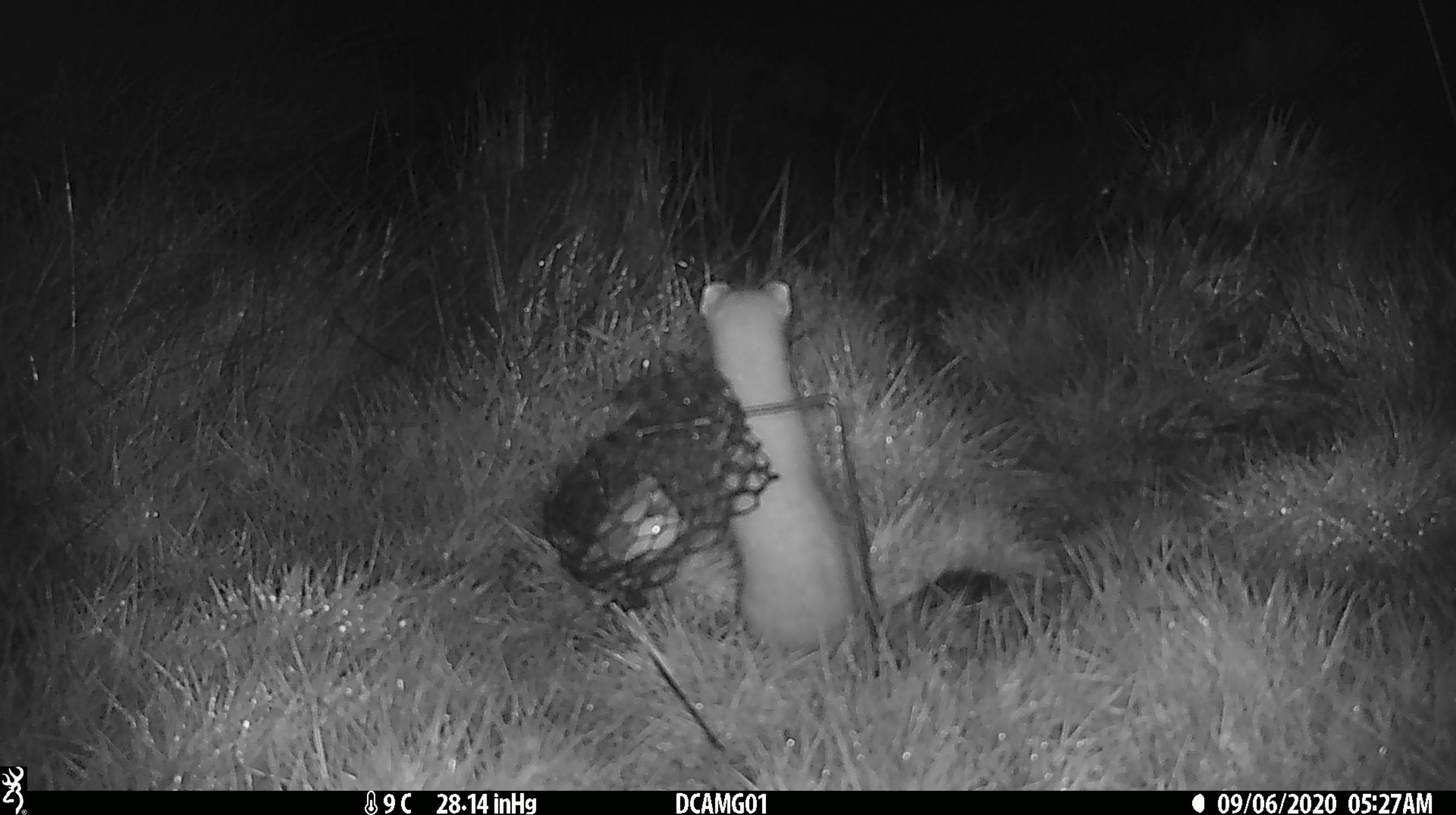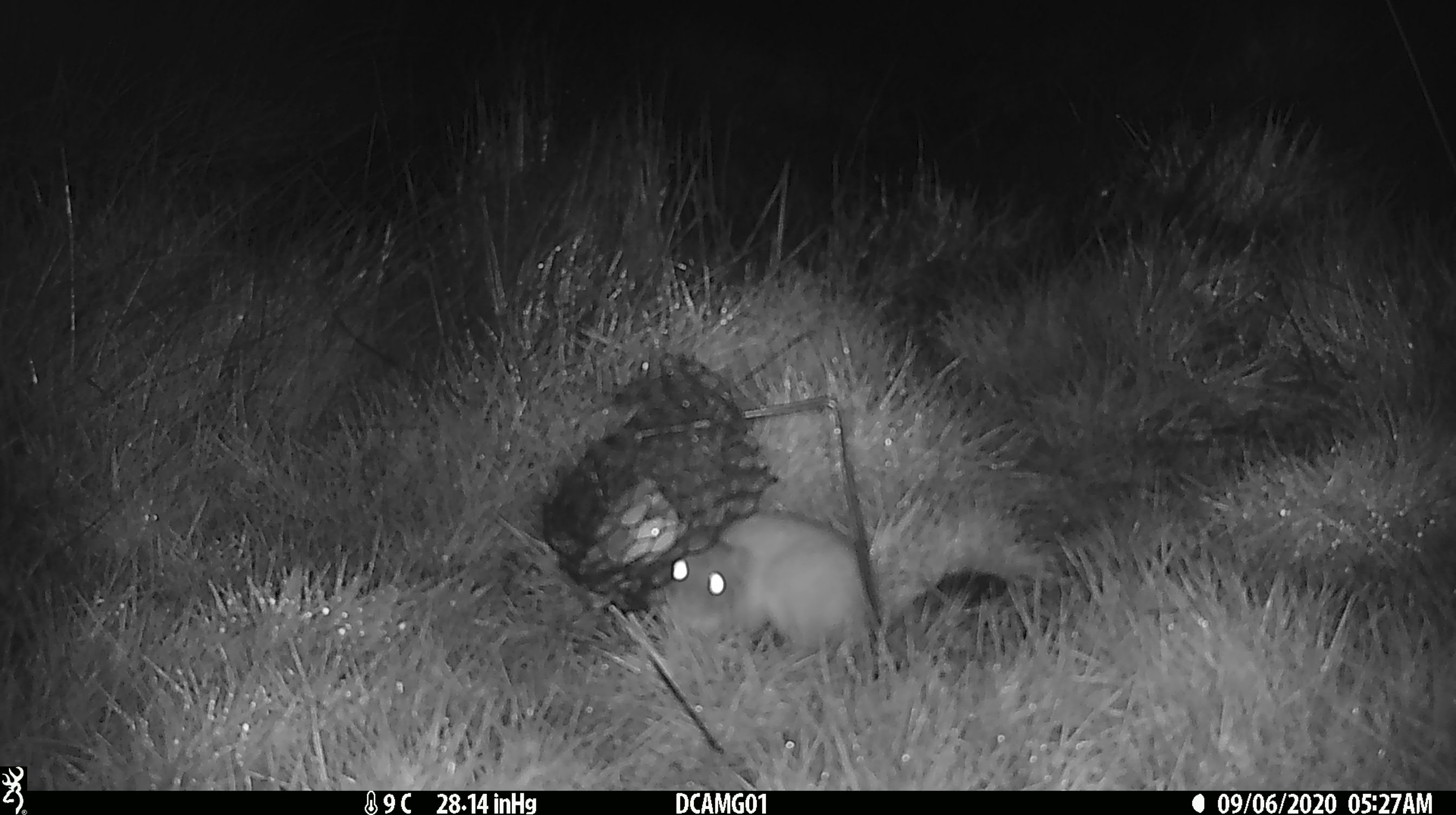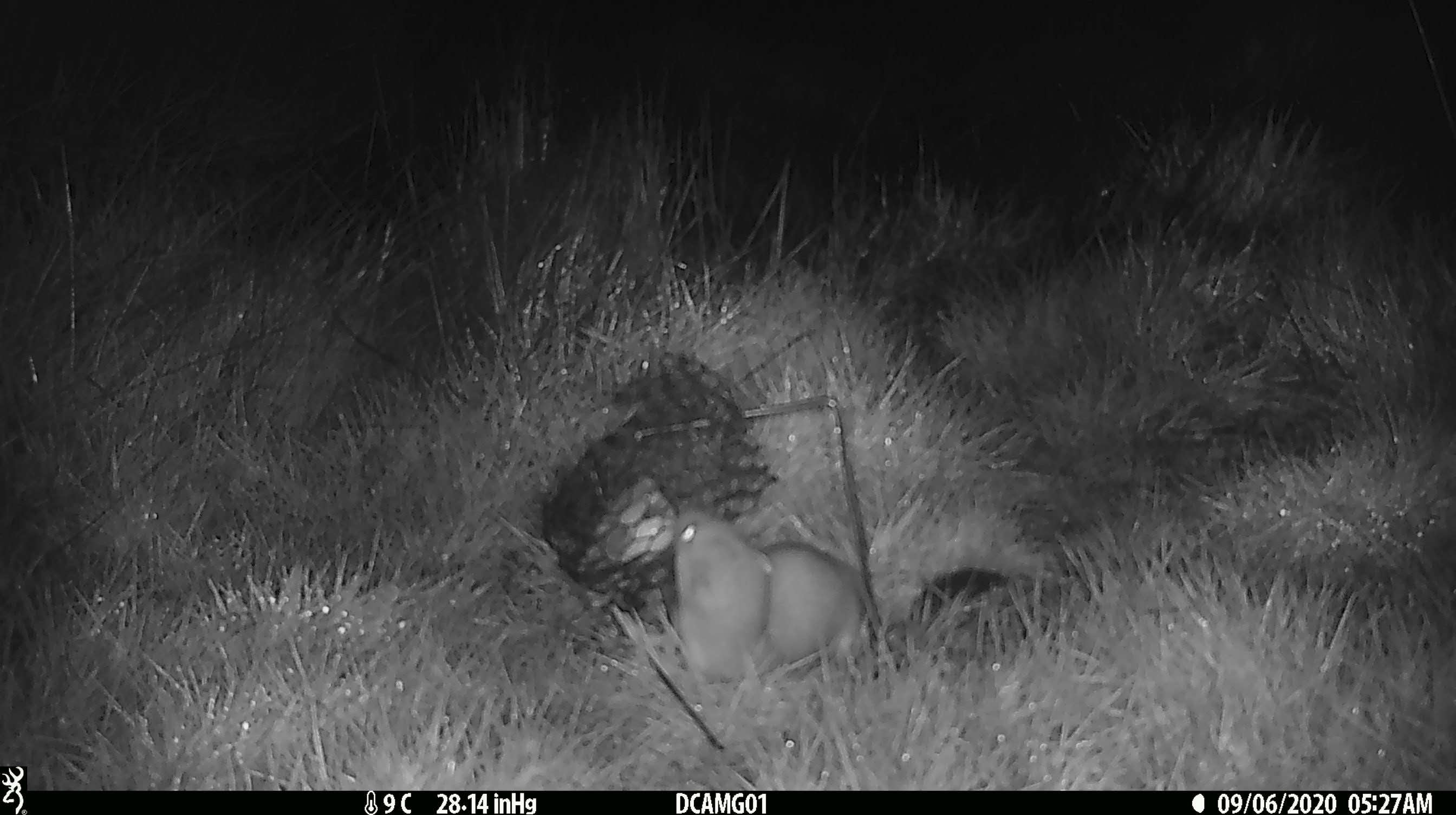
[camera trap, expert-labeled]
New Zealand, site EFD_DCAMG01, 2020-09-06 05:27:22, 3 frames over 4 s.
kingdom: Animalia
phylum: Chordata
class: Mammalia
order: Carnivora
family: Mustelidae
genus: Mustela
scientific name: Mustela erminea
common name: stoat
Stoat (Mustela erminea).